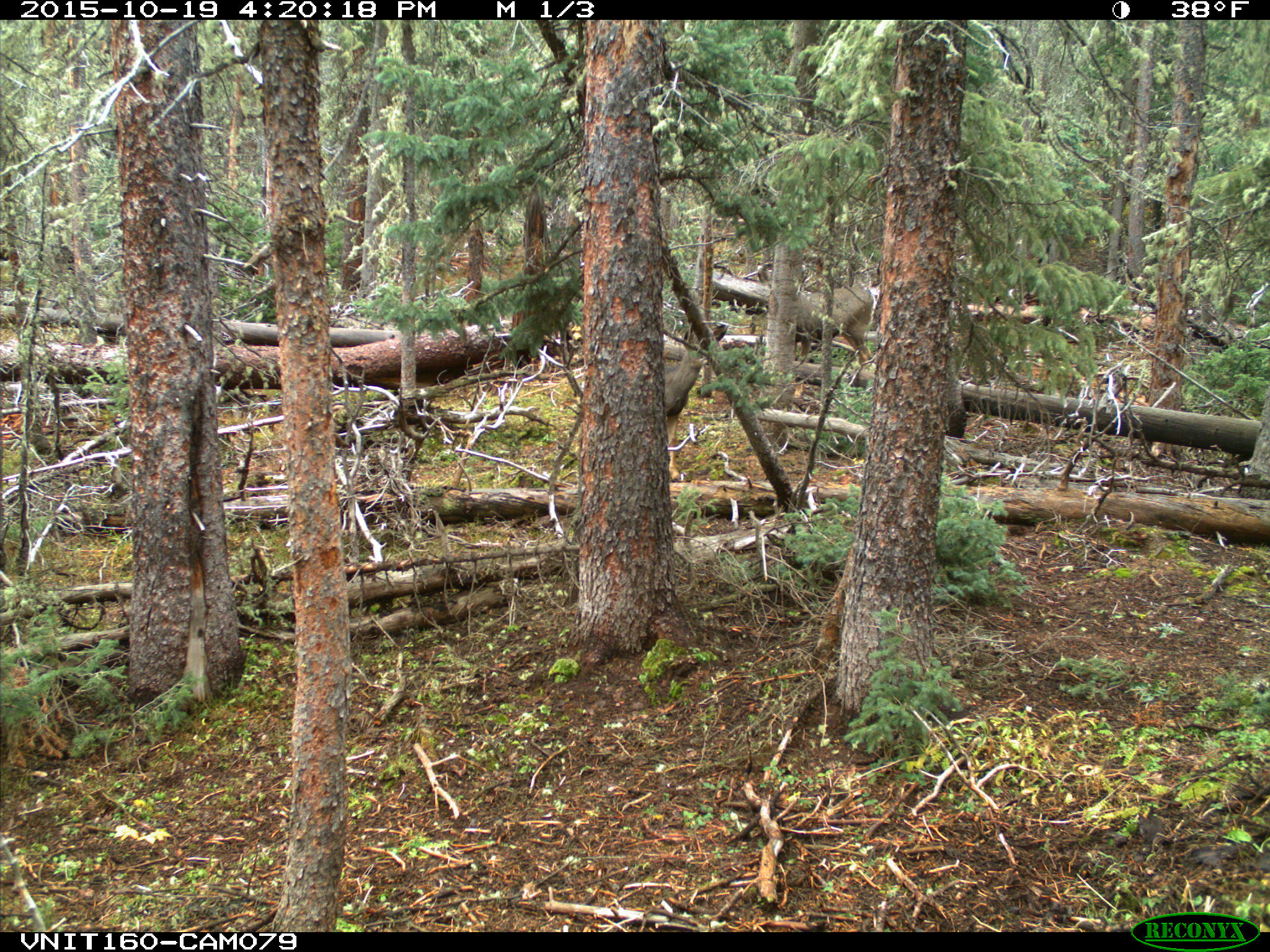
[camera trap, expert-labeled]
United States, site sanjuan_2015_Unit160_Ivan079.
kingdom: Animalia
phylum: Chordata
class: Mammalia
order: Artiodactyla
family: Cervidae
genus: Odocoileus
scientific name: Odocoileus hemionus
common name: mule deer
Odocoileus hemionus (mule deer).